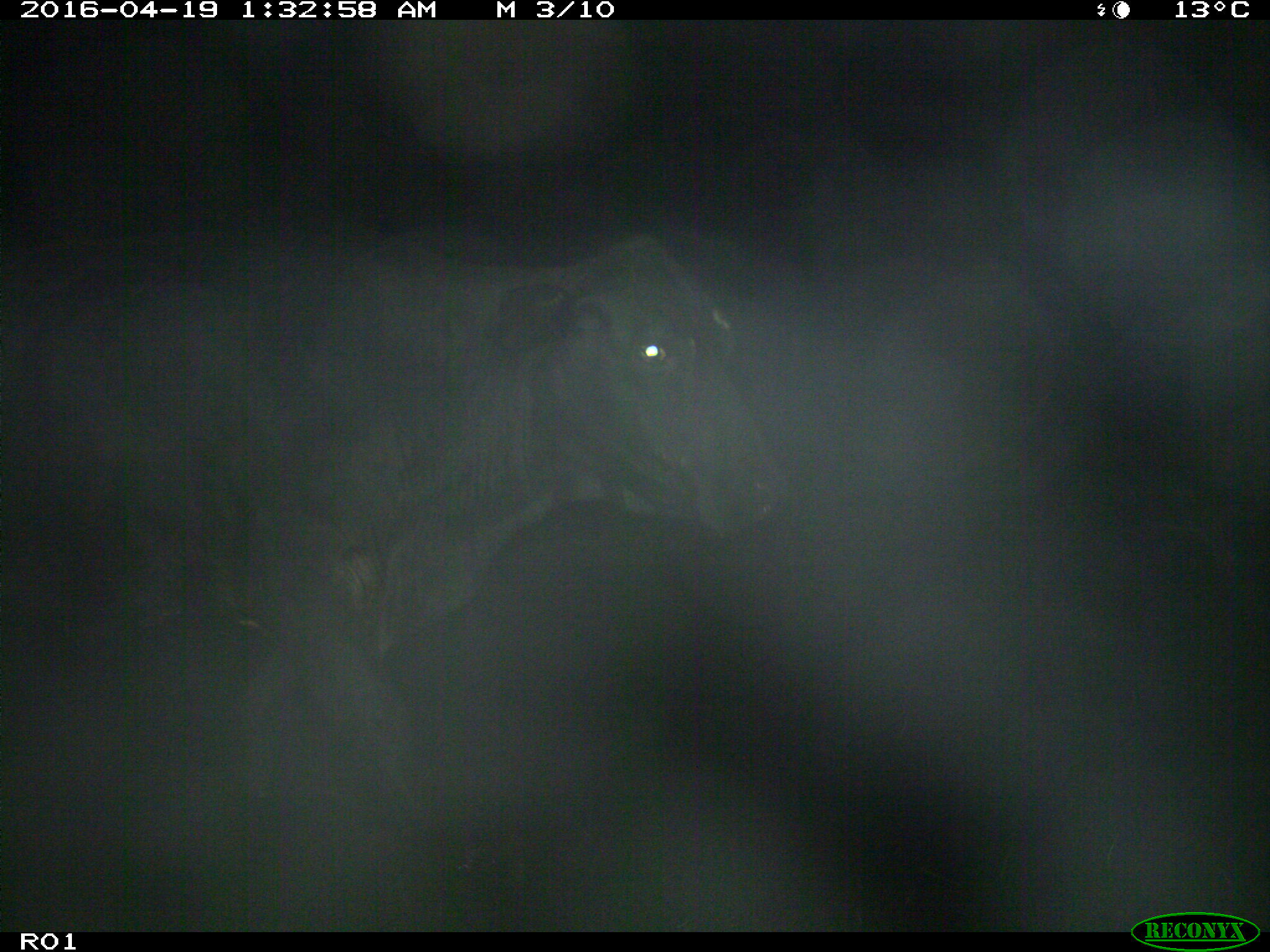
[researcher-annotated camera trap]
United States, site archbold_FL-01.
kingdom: Animalia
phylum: Chordata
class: Mammalia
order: Artiodactyla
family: Bovidae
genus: Bos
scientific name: Bos taurus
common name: domestic cow